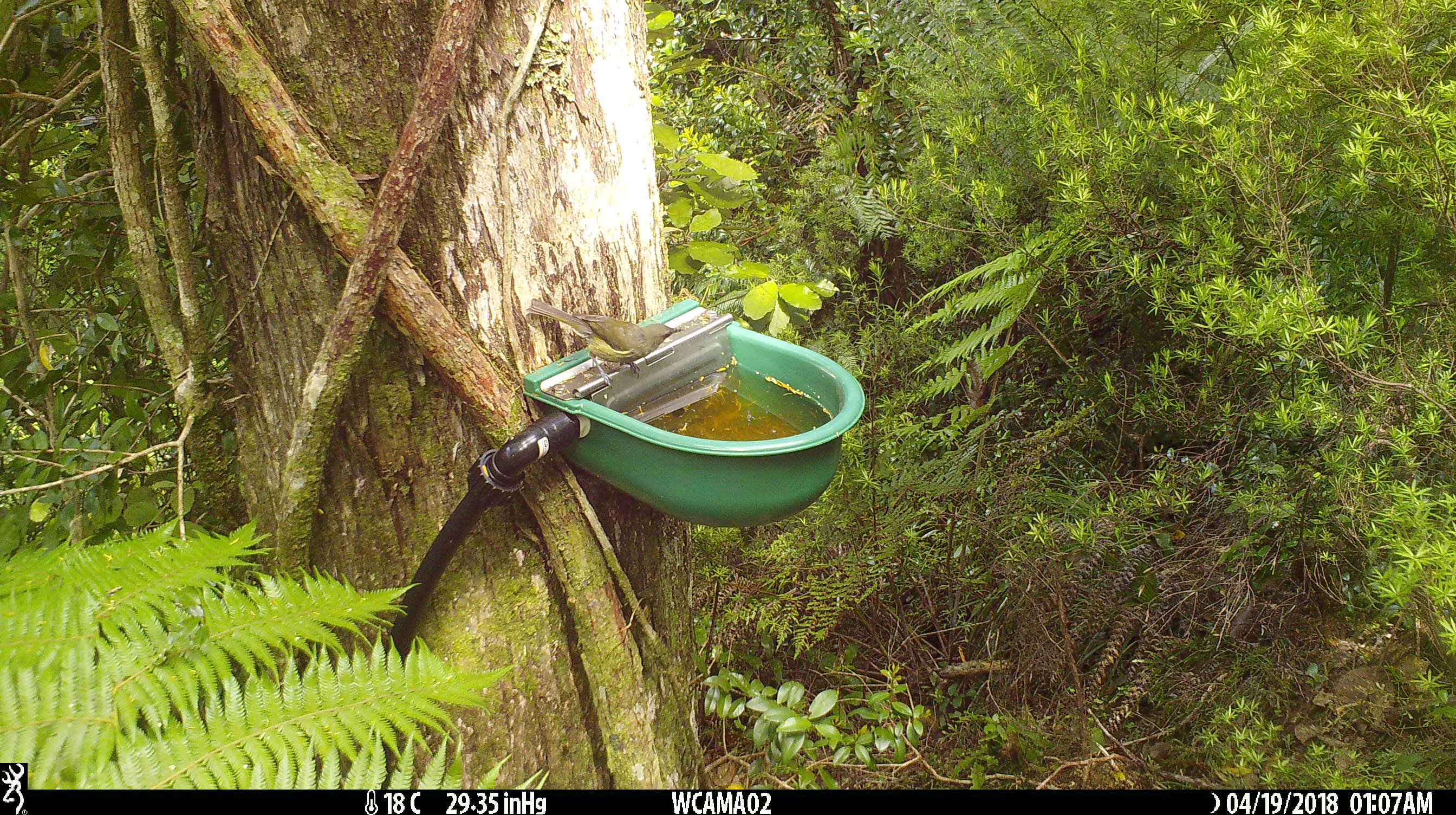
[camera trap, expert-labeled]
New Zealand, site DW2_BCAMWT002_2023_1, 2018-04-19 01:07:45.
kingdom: Animalia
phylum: Chordata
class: Aves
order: Passeriformes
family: Meliphagidae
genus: Anthornis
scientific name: Anthornis melanura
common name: new zealand bellbird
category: bellbird